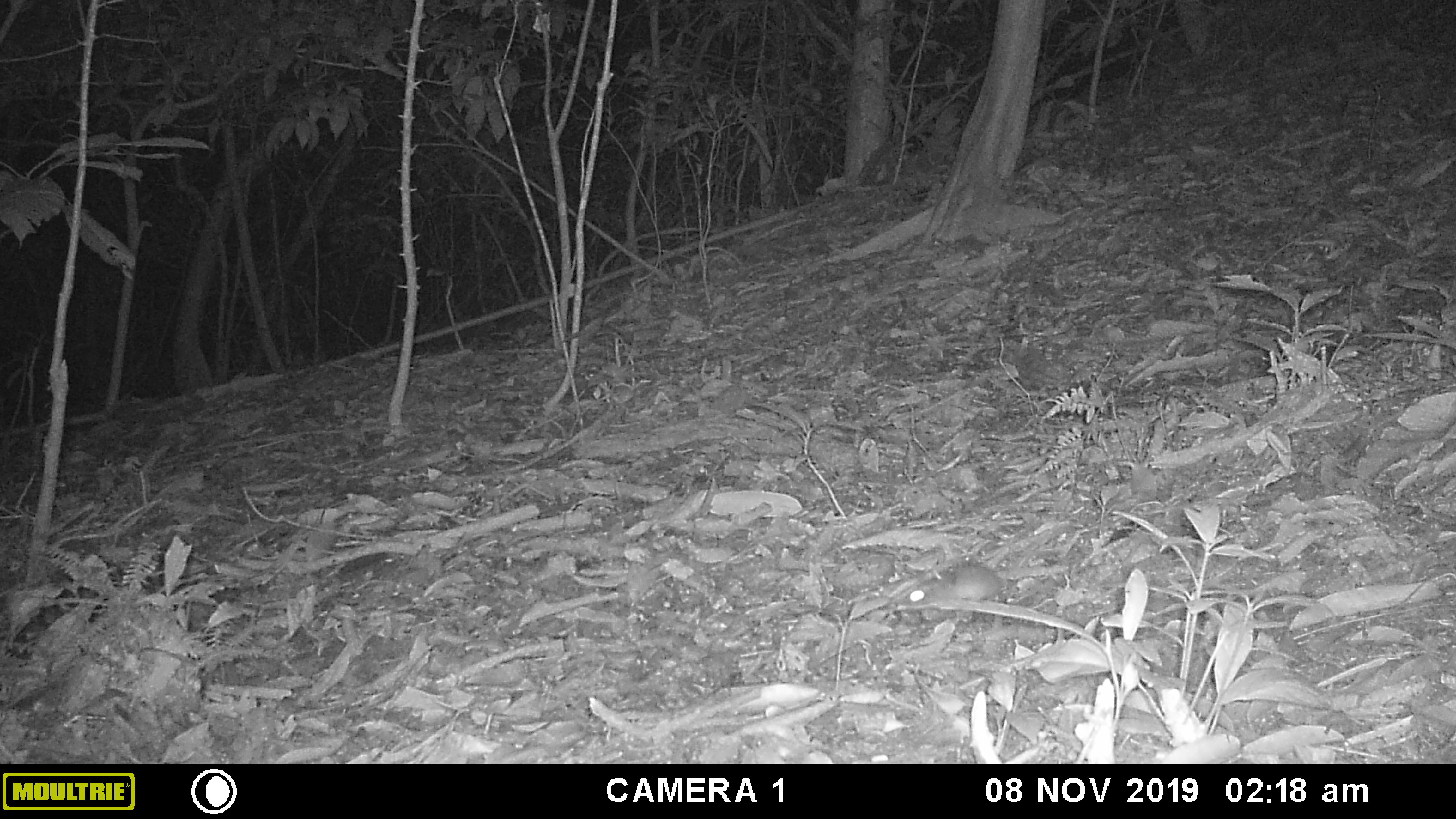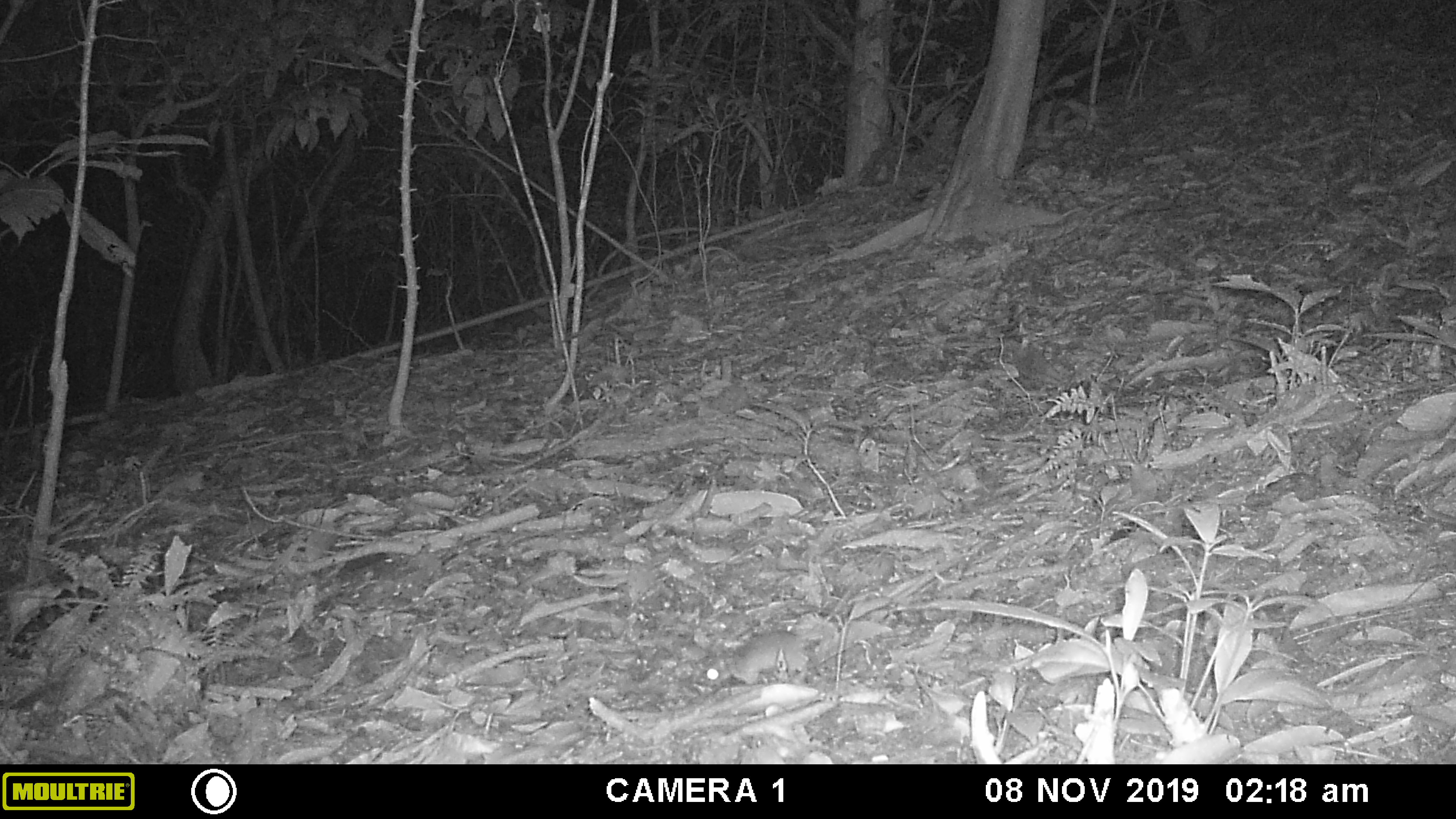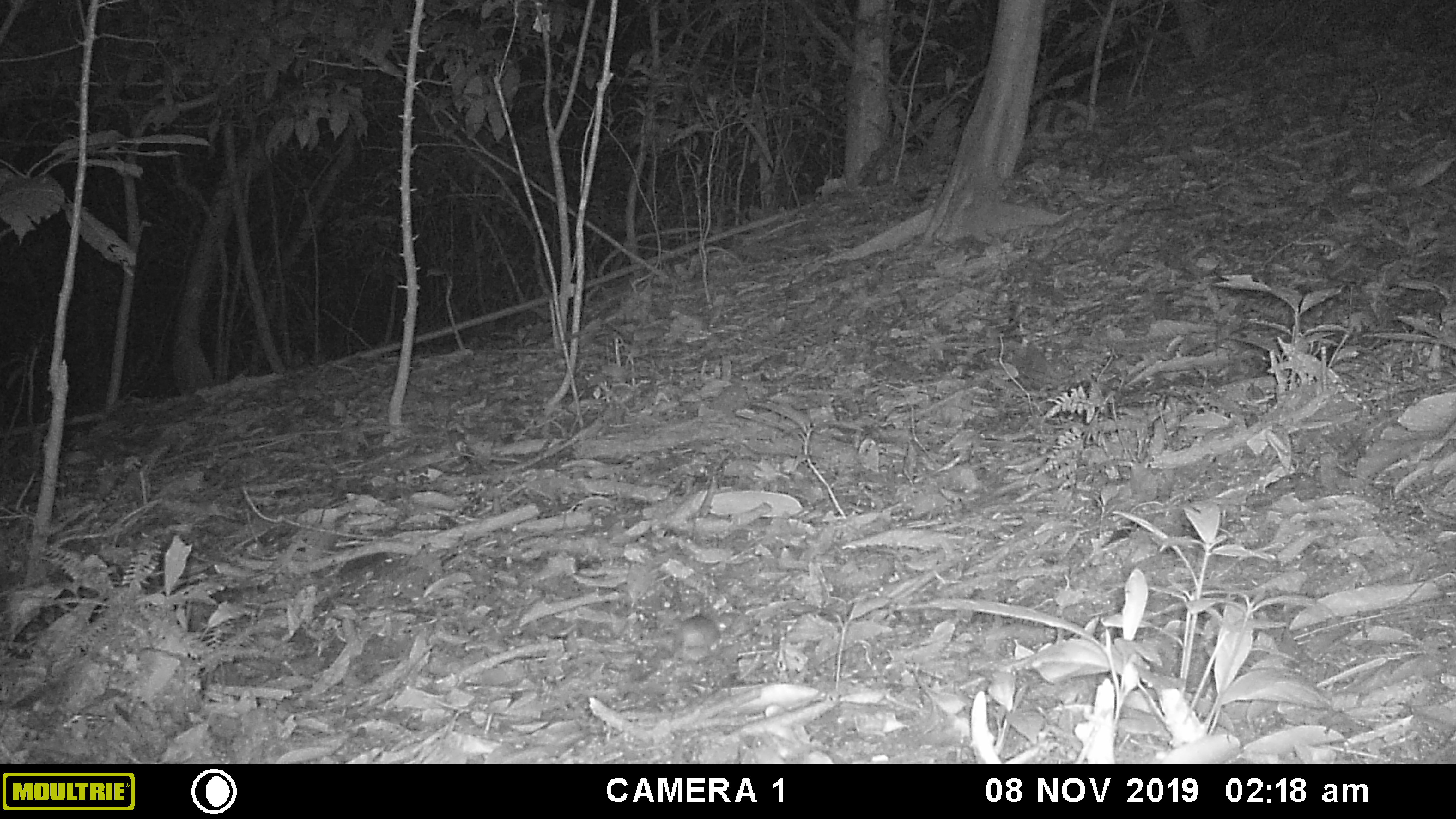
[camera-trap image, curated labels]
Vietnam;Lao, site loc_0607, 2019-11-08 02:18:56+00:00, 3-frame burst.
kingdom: Animalia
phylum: Chordata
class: Mammalia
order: Rodentia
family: Muridae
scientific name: Muridae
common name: old-world mice and rats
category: unidentified murid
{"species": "unidentified murid (old-world mice and rats) (Muridae)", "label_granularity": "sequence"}